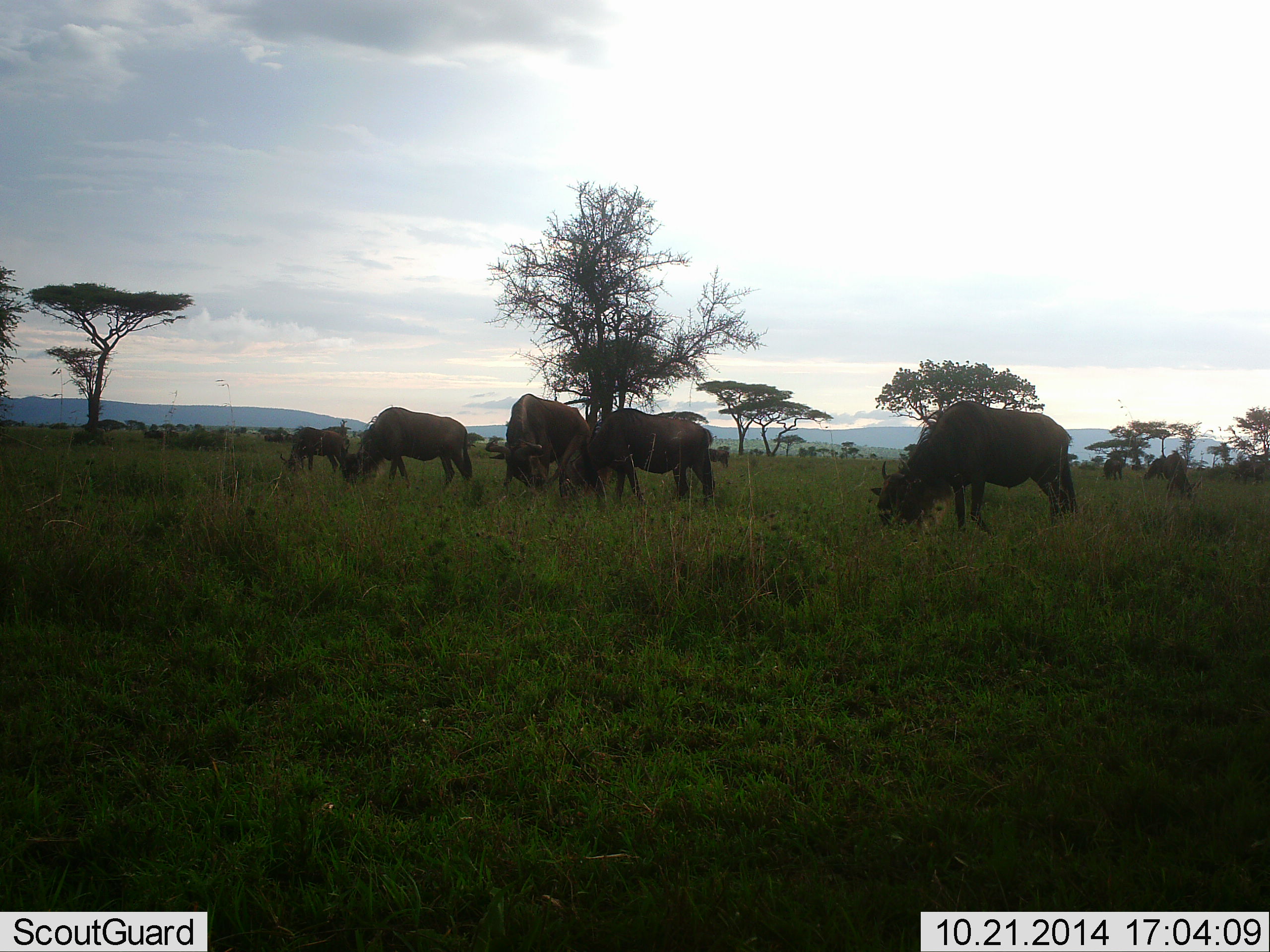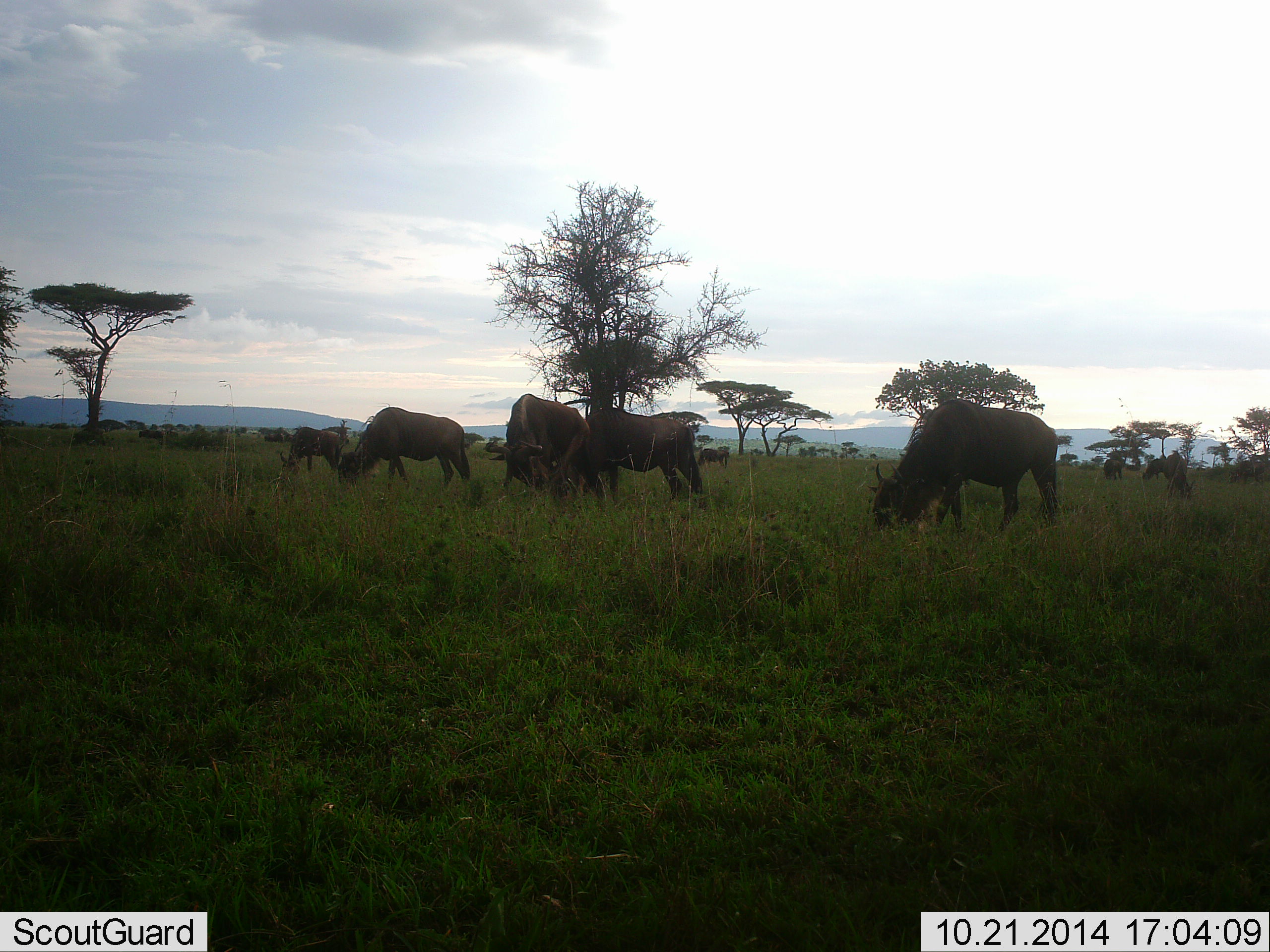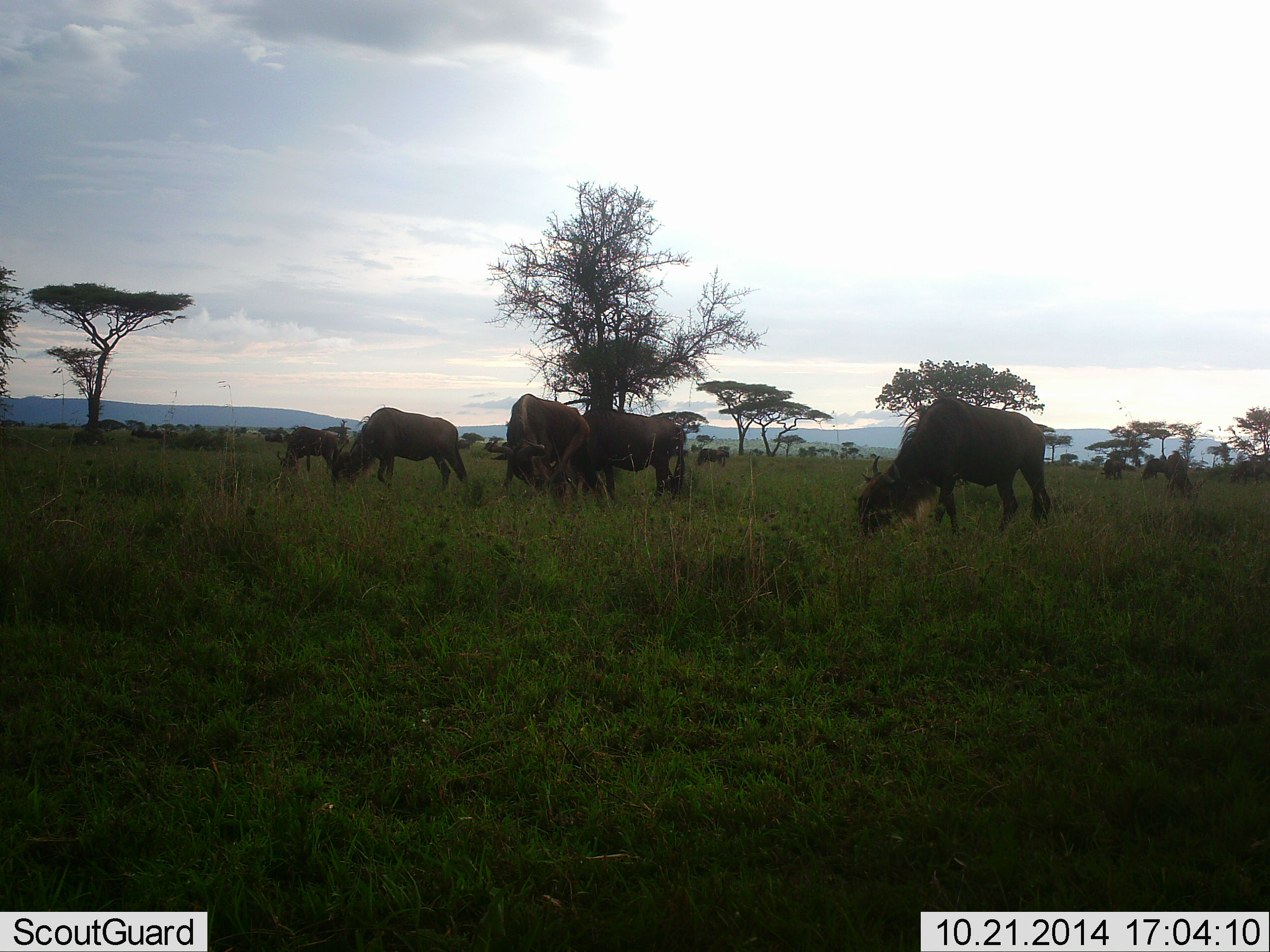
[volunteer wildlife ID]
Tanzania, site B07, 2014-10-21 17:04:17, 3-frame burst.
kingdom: Animalia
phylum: Chordata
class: Mammalia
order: Artiodactyla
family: Bovidae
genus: Connochaetes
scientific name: Connochaetes taurinus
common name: blue wildebeest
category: wildebeest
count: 11-50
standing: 30%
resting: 0%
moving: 40%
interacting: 0%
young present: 0%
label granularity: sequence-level